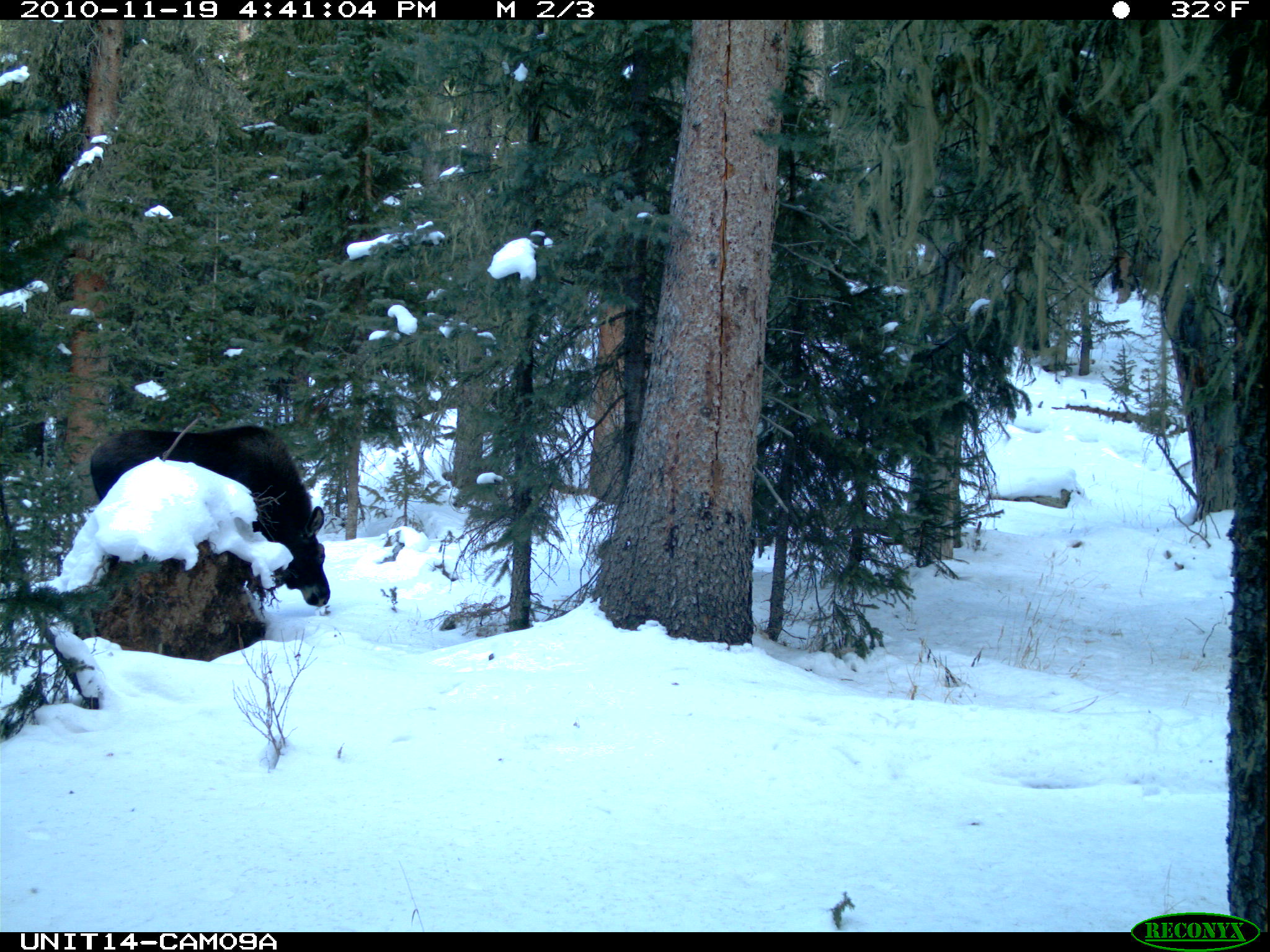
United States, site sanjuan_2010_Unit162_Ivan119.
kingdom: Animalia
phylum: Chordata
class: Mammalia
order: Artiodactyla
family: Cervidae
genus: Alces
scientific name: Alces alces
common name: moose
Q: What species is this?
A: Alces alces (moose).